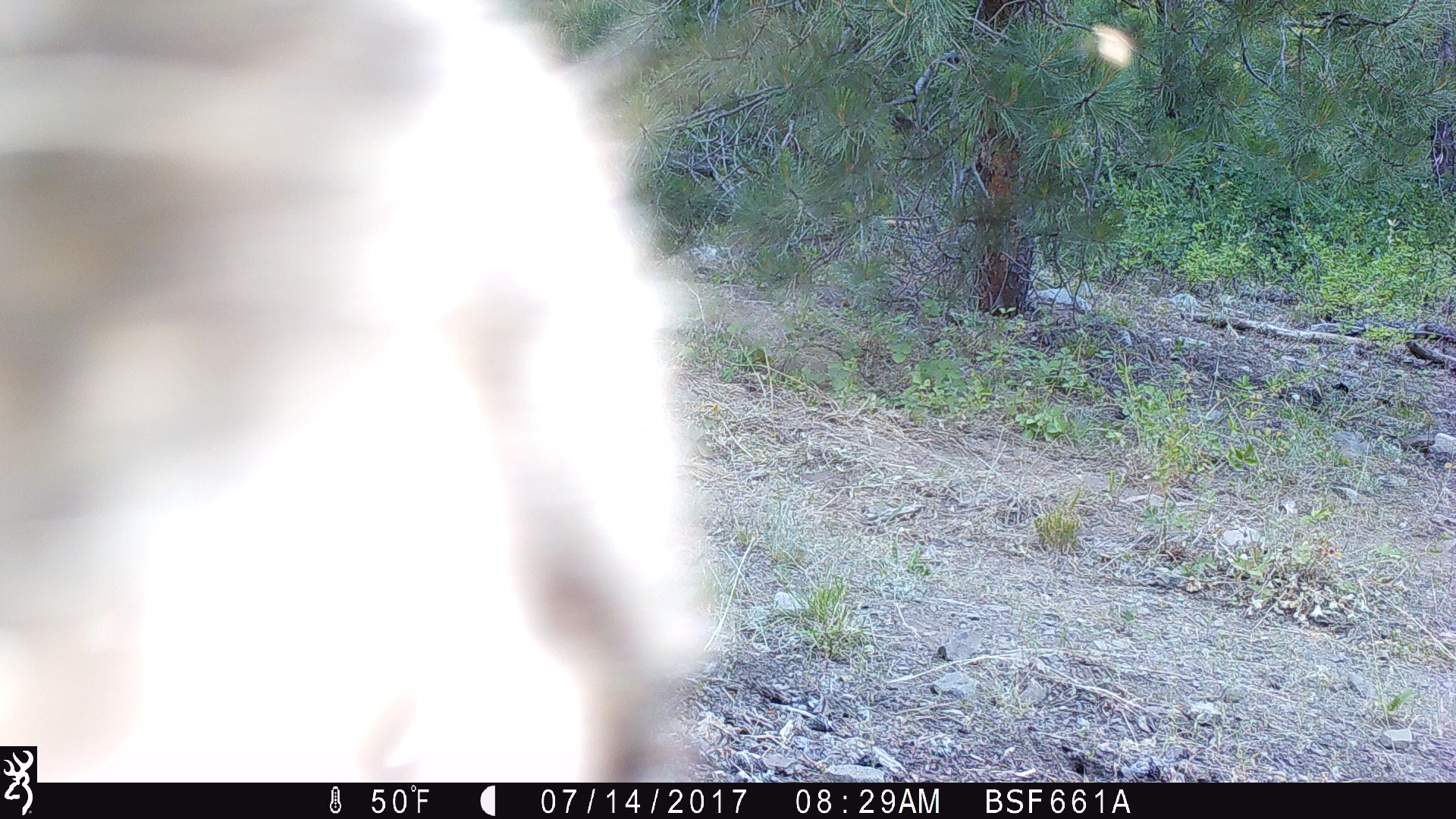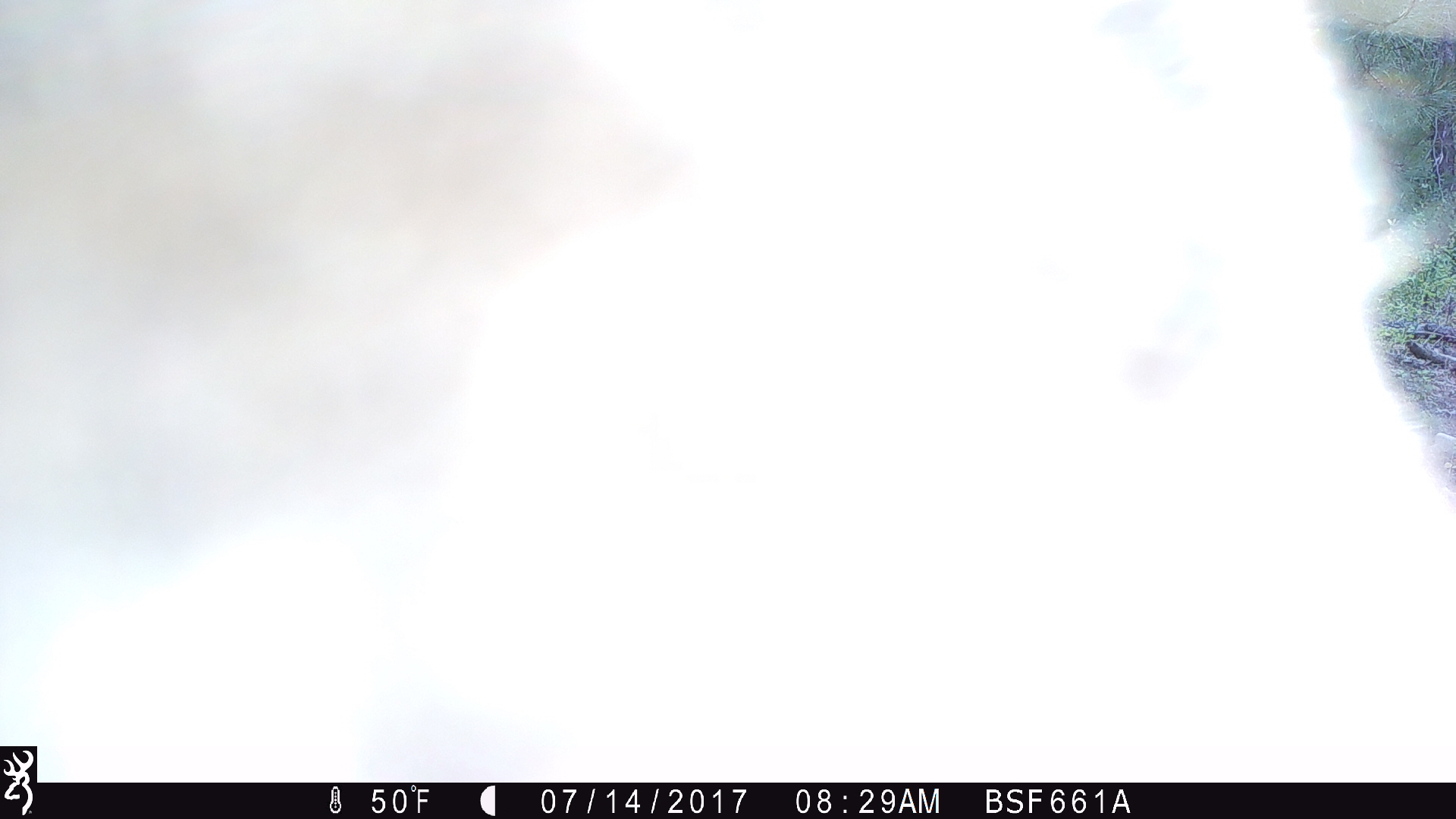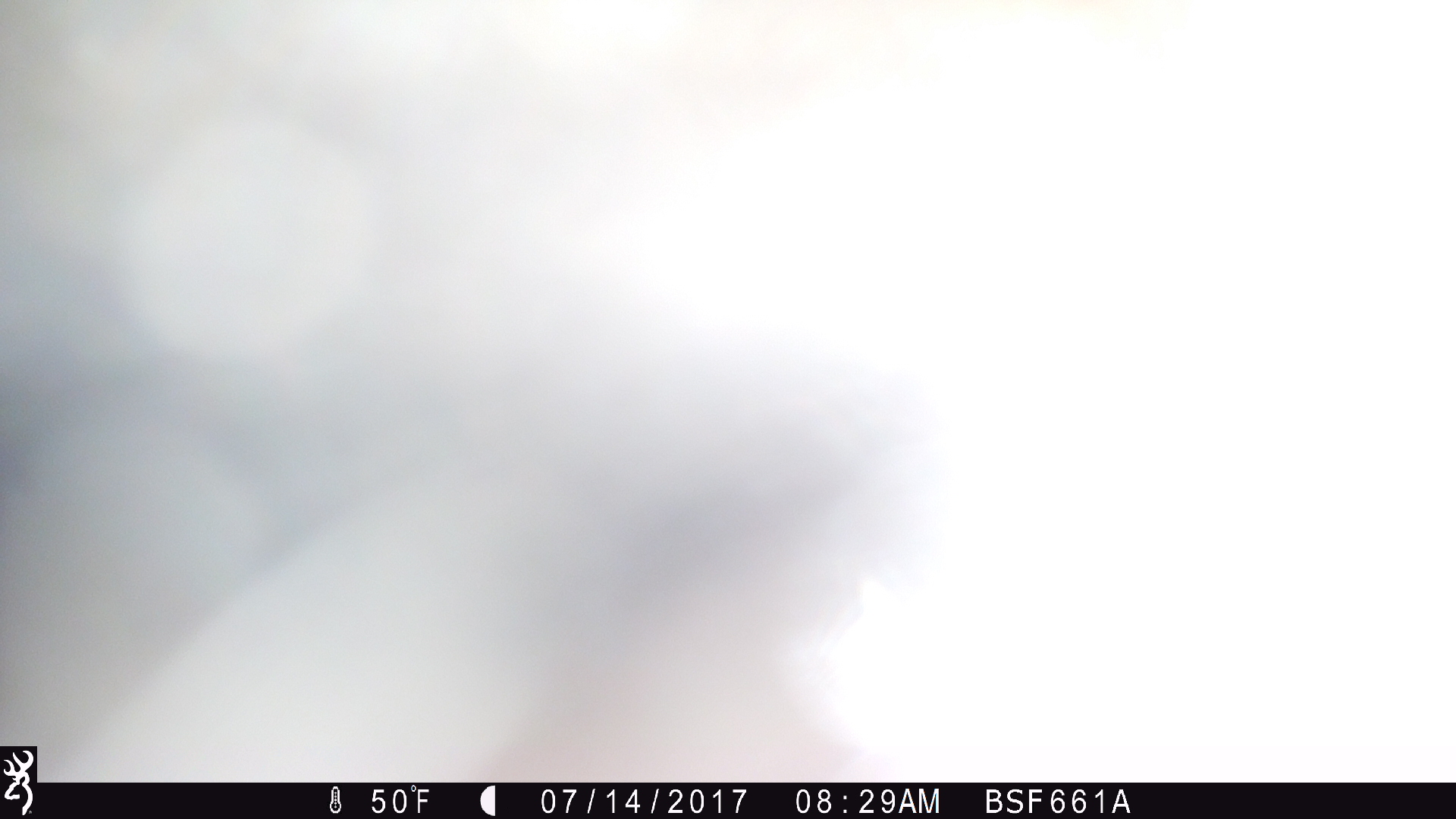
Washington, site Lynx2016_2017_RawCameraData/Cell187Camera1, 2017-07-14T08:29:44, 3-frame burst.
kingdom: Animalia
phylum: Chordata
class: Mammalia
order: Artiodactyla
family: Bovidae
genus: Bos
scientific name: Bos taurus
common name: domestic cattle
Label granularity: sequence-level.